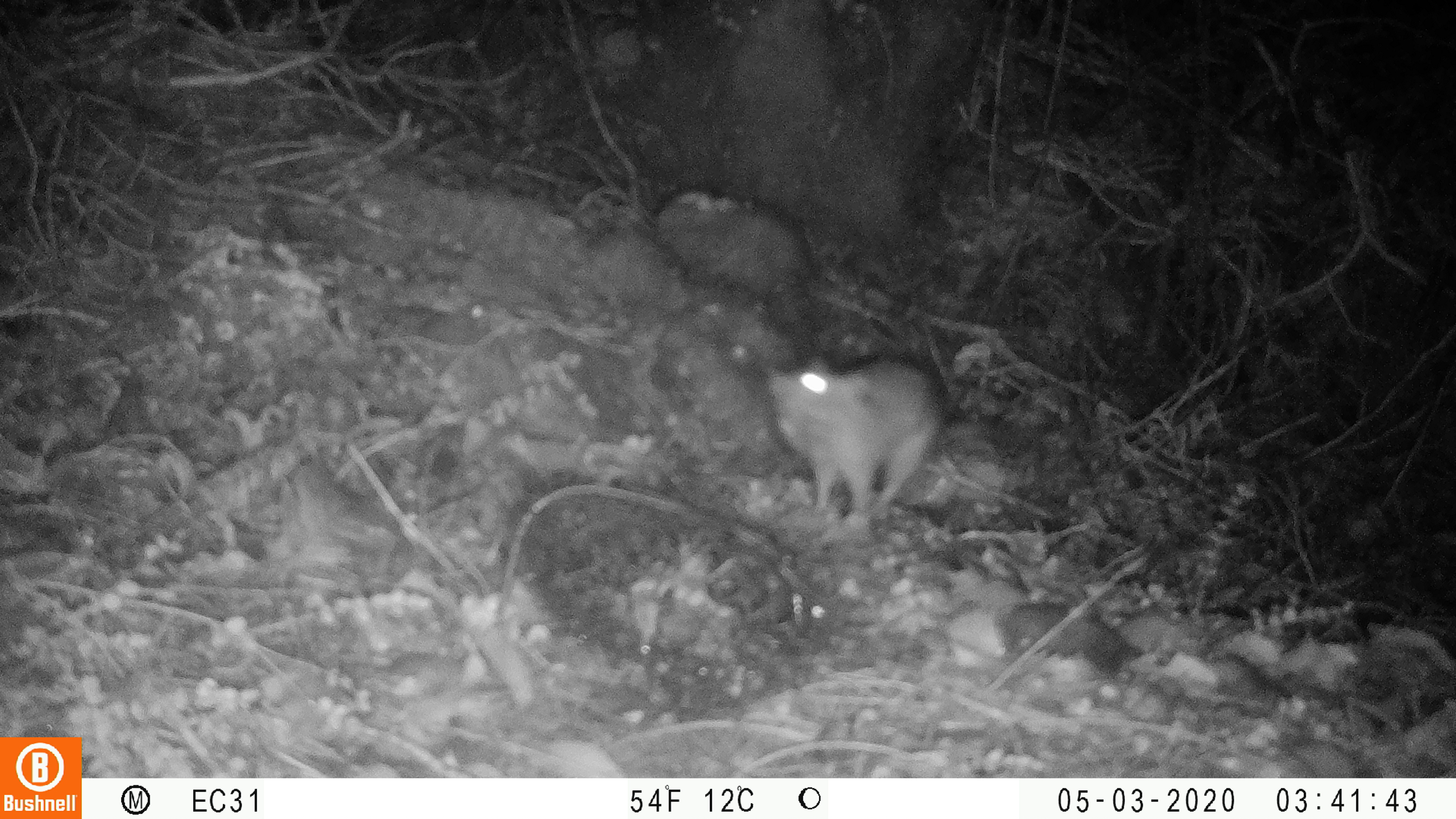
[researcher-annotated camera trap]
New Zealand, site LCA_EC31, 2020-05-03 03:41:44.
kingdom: Animalia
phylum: Chordata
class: Mammalia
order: Rodentia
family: Muridae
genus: Rattus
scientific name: Rattus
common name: rat